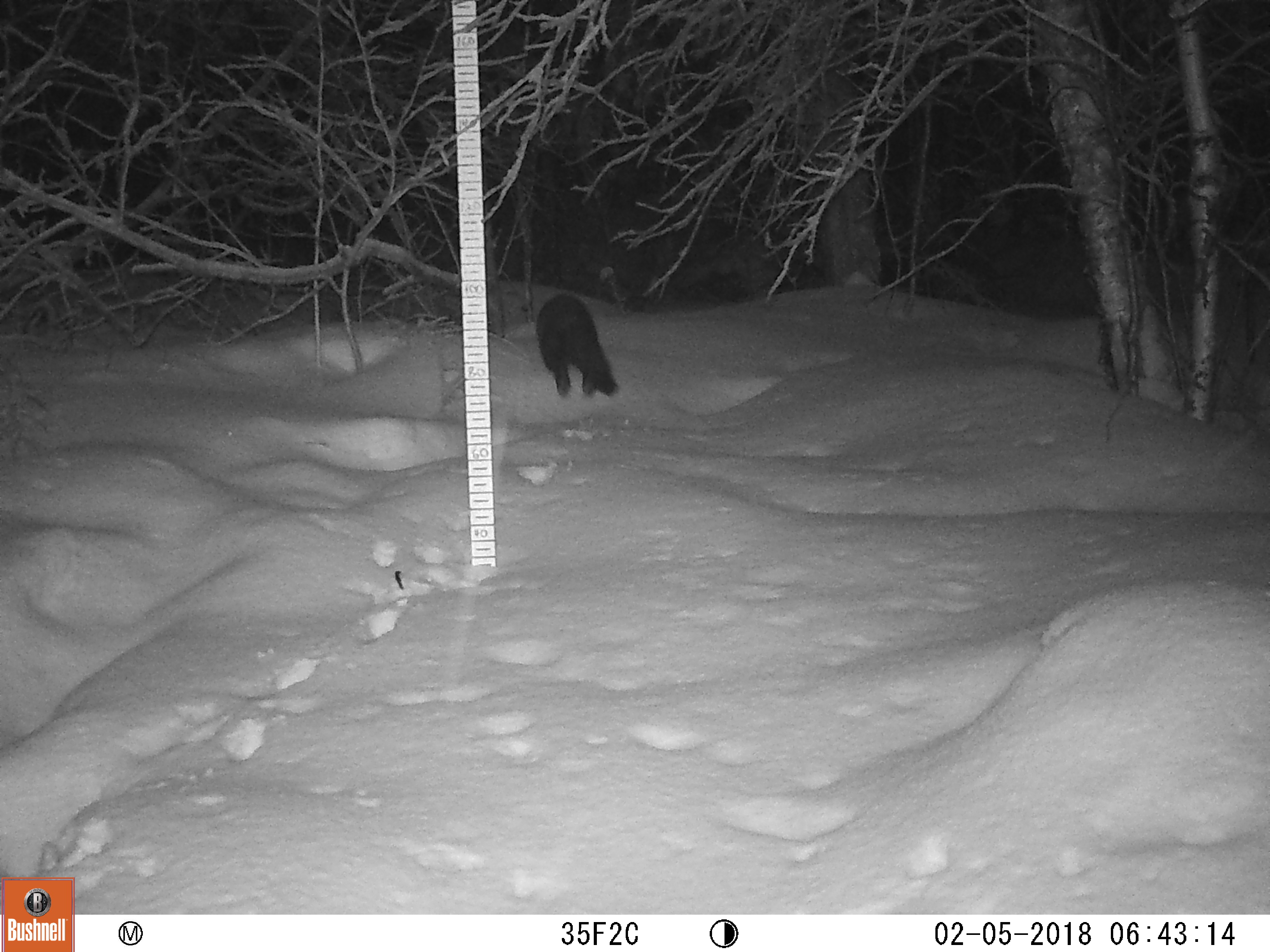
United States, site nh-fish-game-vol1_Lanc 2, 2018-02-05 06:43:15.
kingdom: Animalia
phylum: Chordata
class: Mammalia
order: Carnivora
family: Mustelidae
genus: Pekania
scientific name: Pekania pennanti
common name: fisher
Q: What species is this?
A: Fisher (Pekania pennanti).